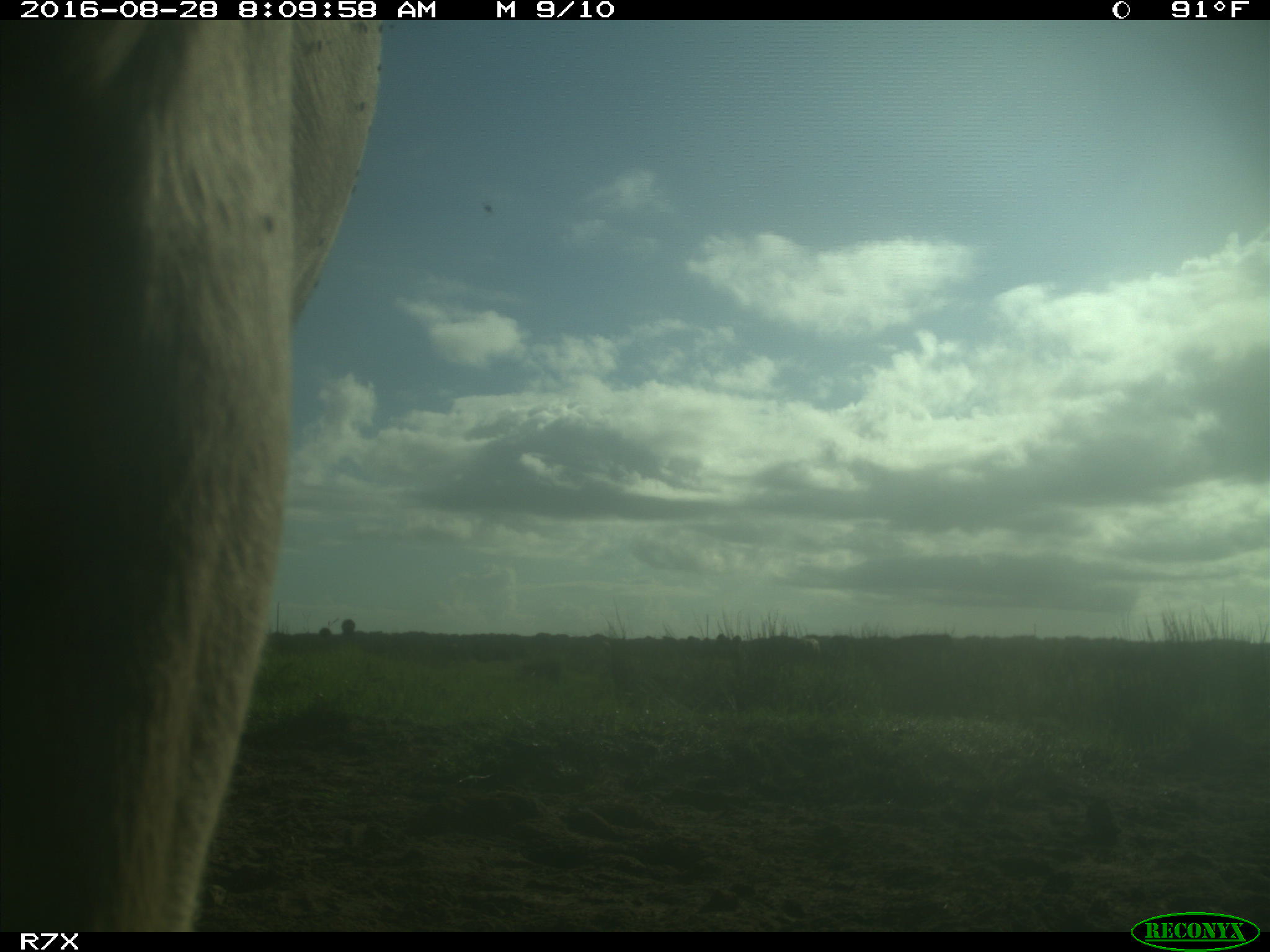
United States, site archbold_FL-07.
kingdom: Animalia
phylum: Chordata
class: Mammalia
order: Artiodactyla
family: Bovidae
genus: Bos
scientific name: Bos taurus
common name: domestic cow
Bos taurus (domestic cow).